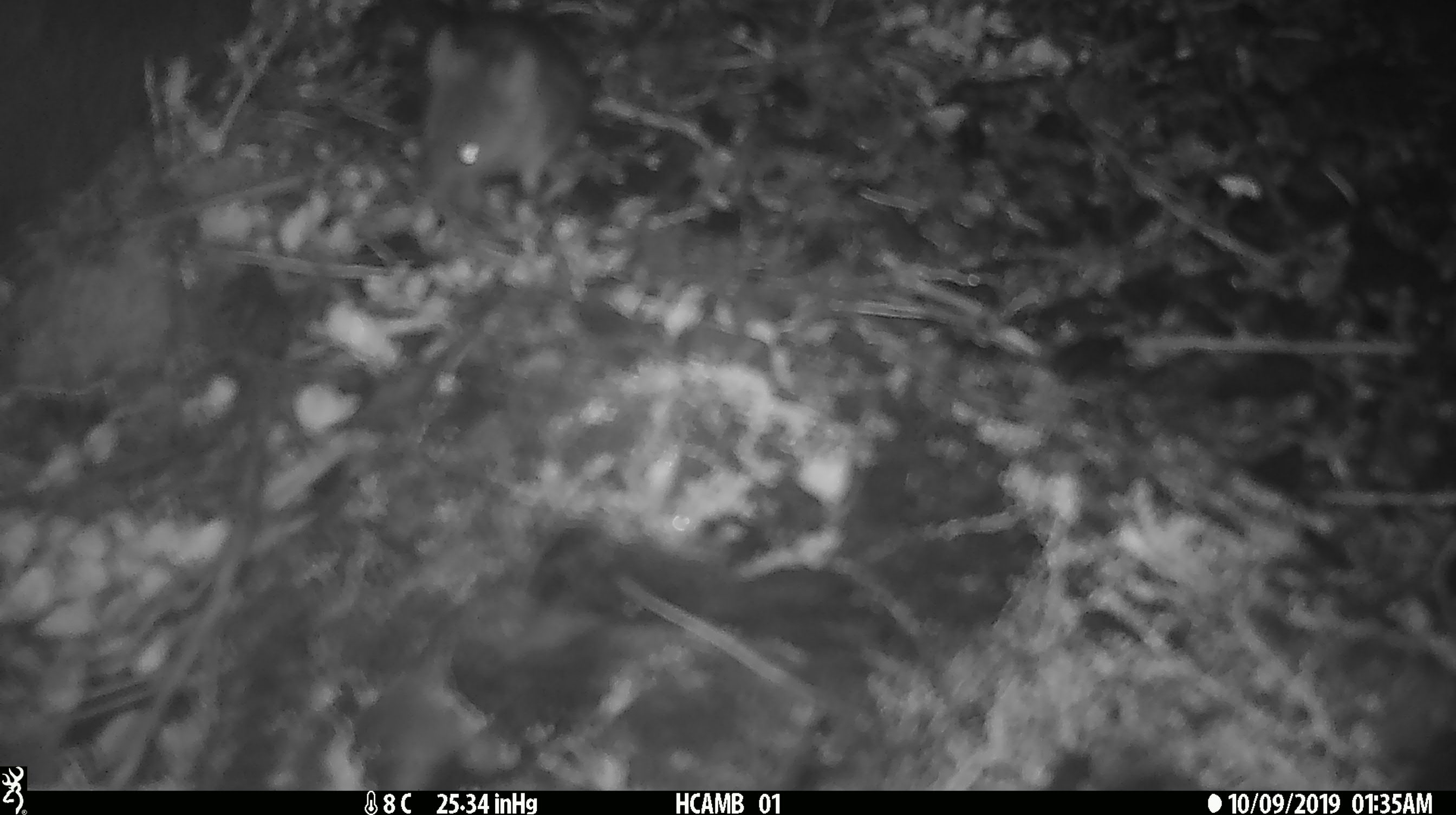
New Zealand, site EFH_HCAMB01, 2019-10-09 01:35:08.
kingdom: Animalia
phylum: Chordata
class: Mammalia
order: Rodentia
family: Muridae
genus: Mus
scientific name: Mus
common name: mouse